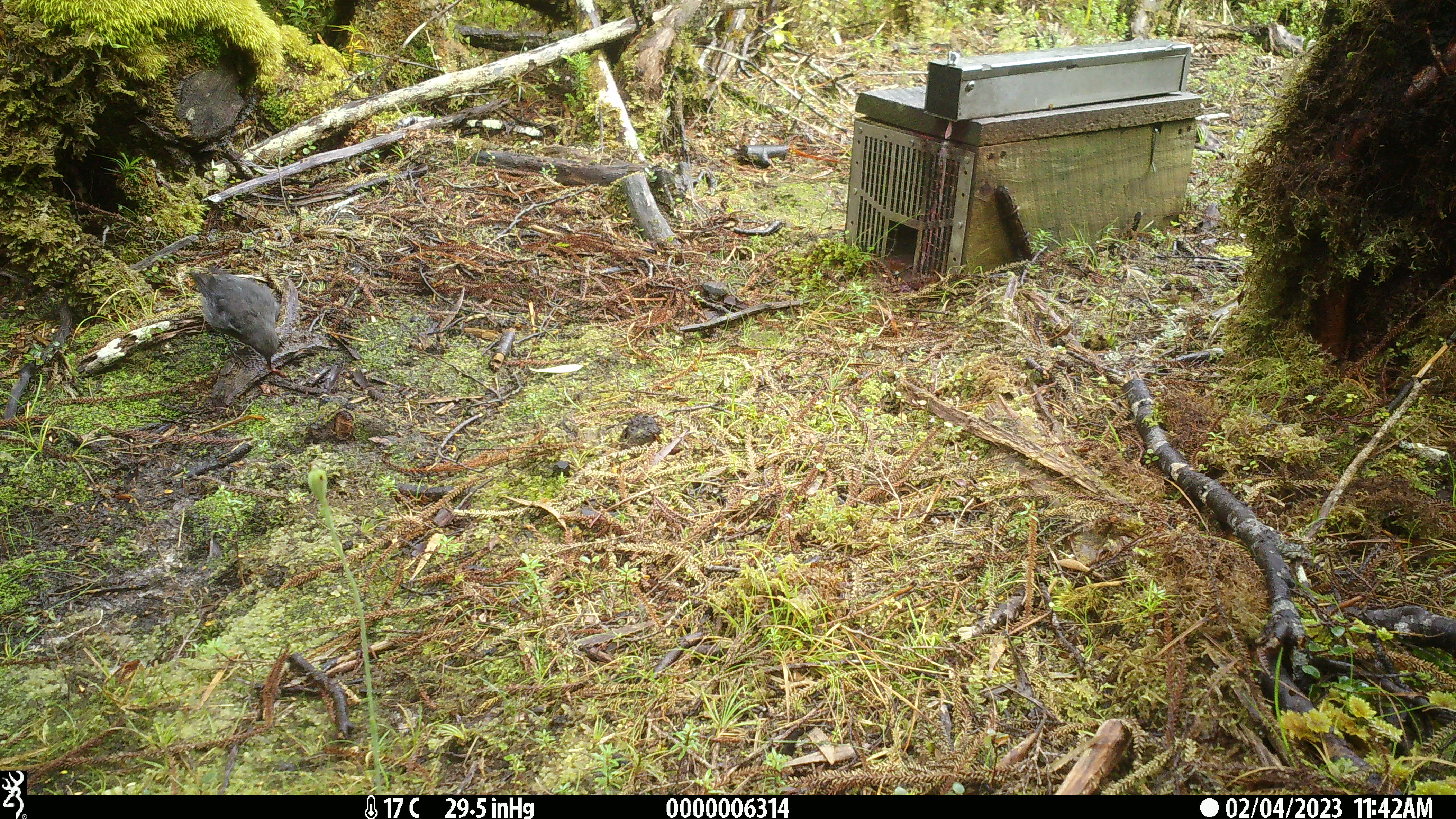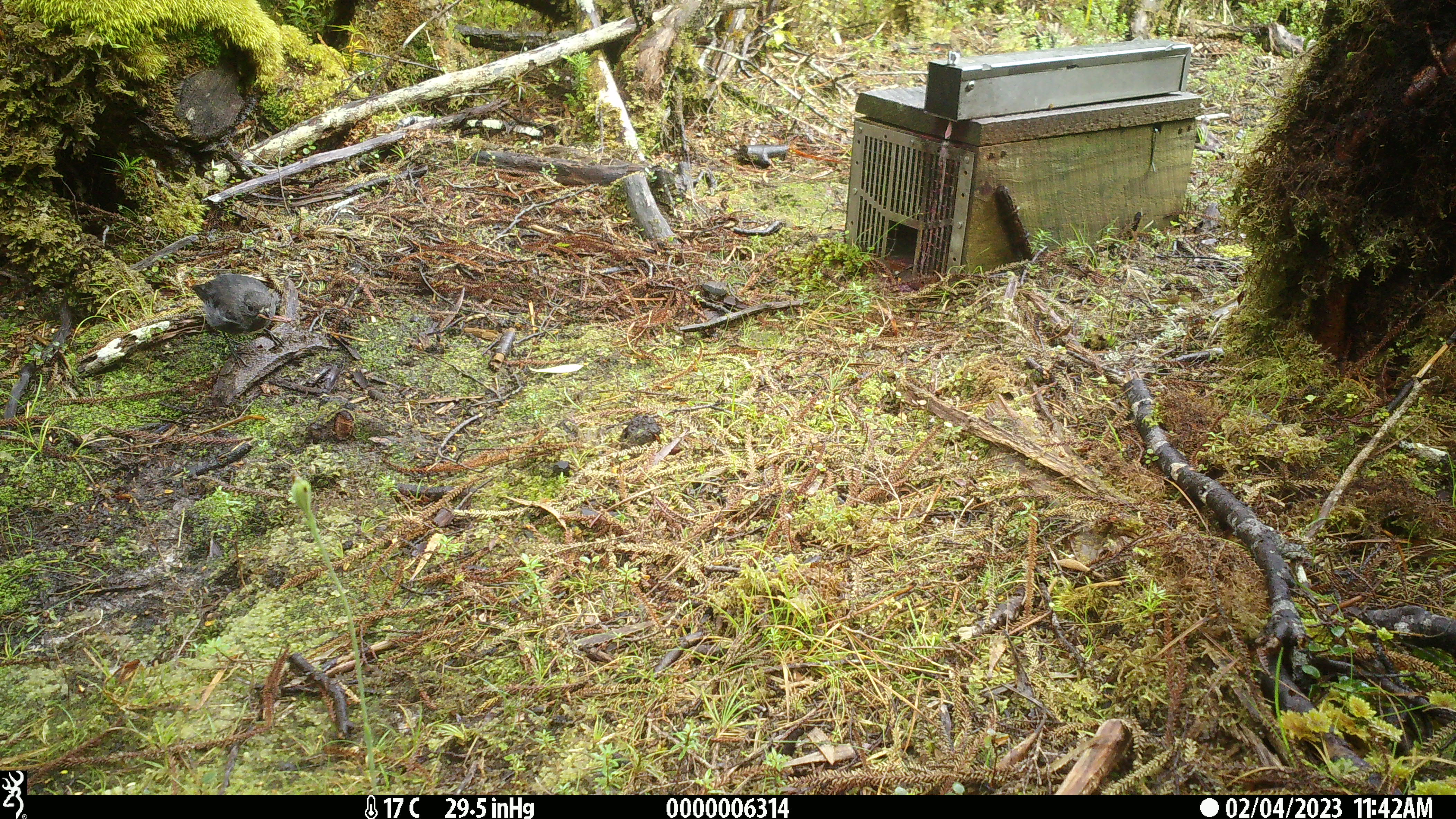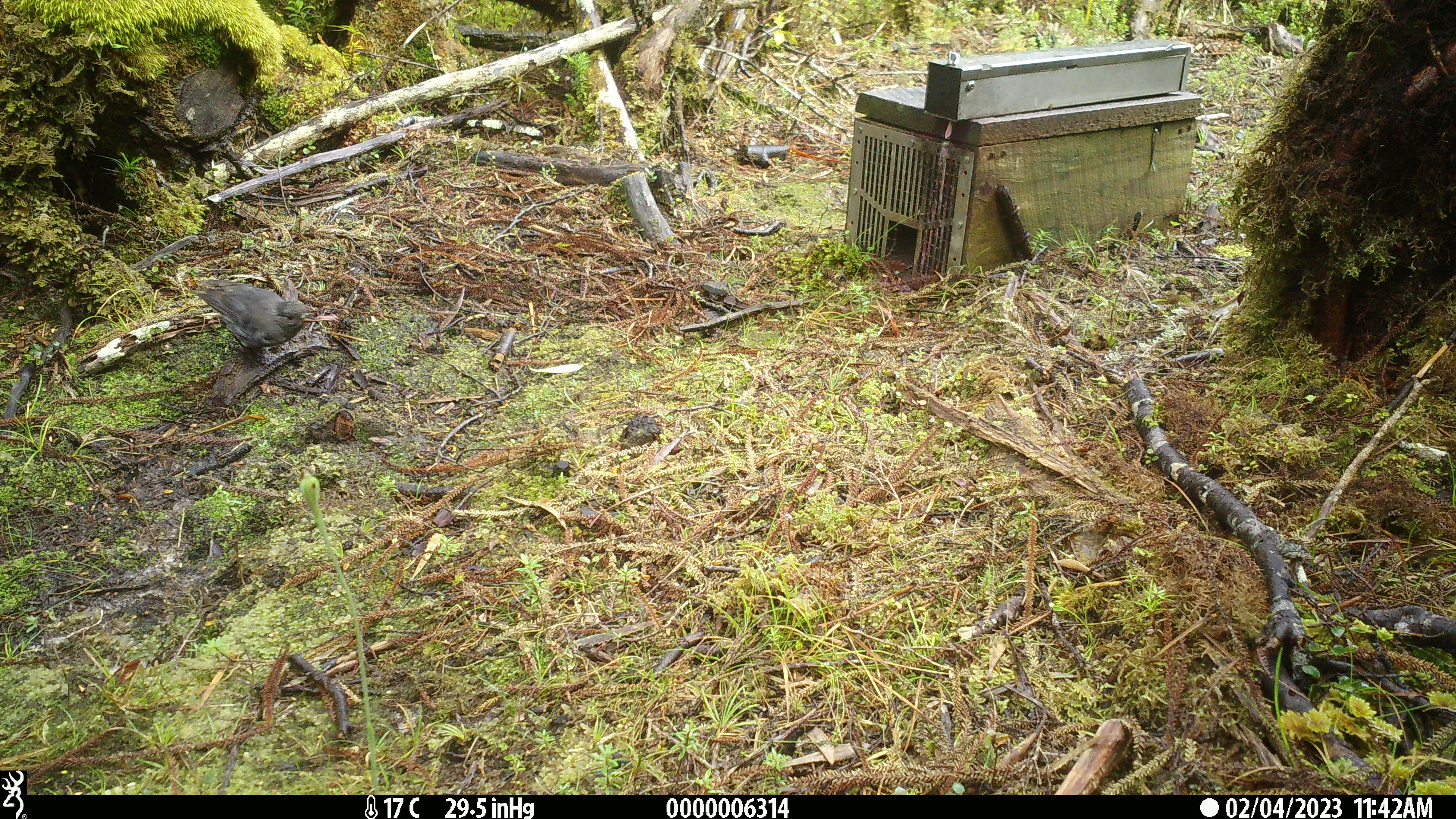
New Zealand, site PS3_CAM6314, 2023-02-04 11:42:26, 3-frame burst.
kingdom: Animalia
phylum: Chordata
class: Aves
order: Passeriformes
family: Petroicidae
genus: Petroica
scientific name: Petroica australis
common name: new zealand robin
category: robin